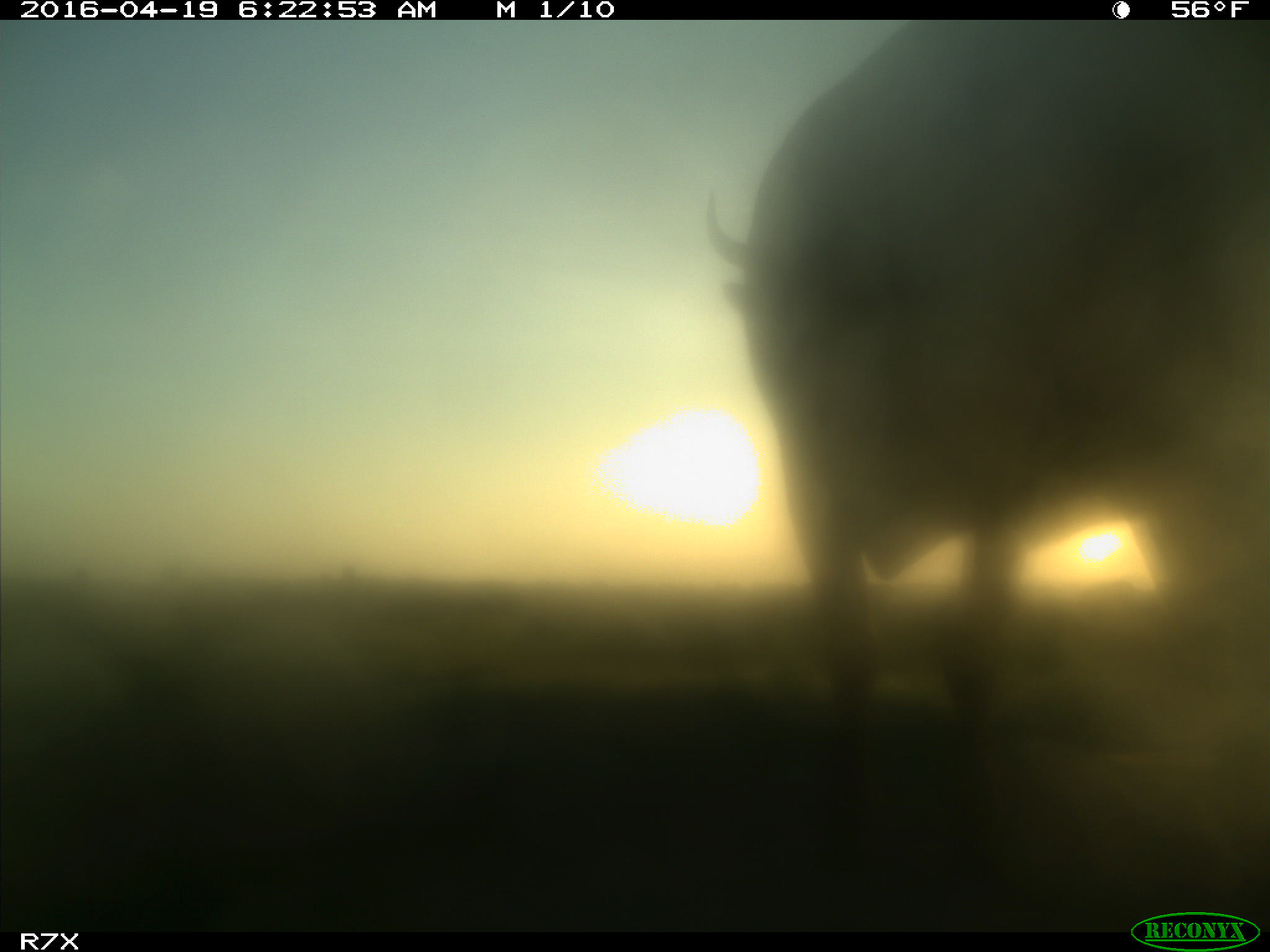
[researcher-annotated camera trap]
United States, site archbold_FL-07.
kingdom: Animalia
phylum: Chordata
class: Mammalia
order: Artiodactyla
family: Bovidae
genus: Bos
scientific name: Bos taurus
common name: domestic cow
Bos taurus (domestic cow).